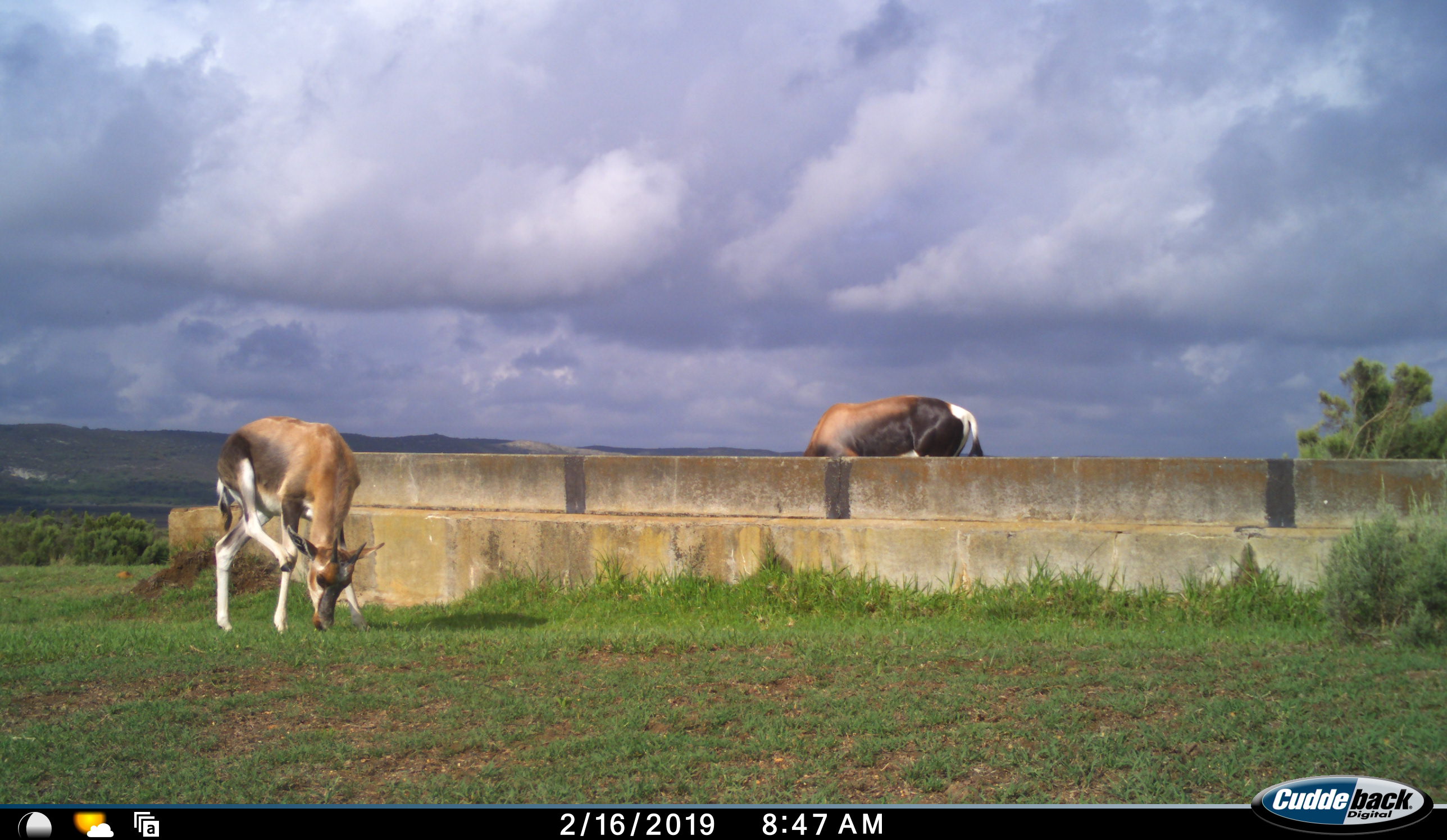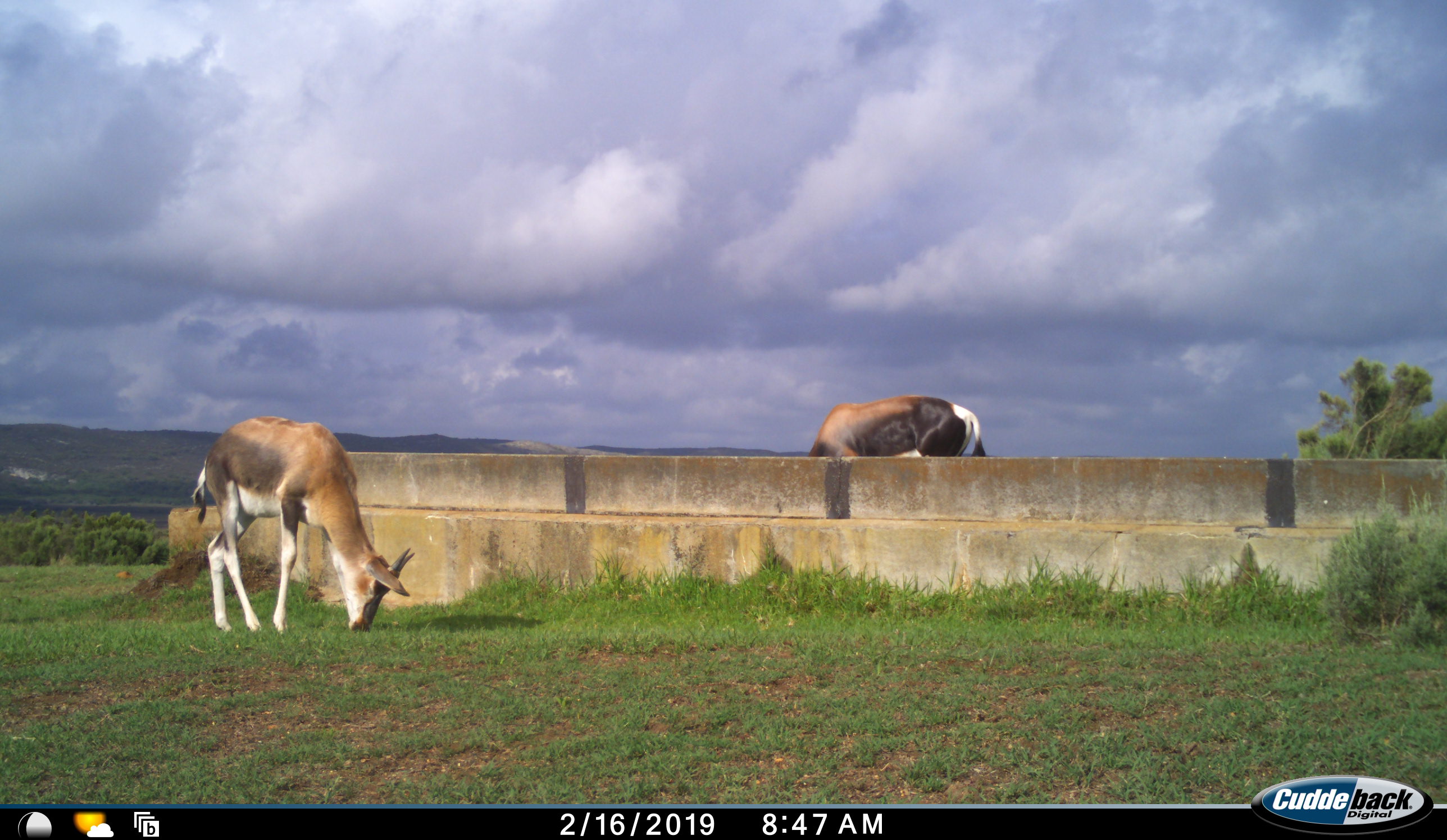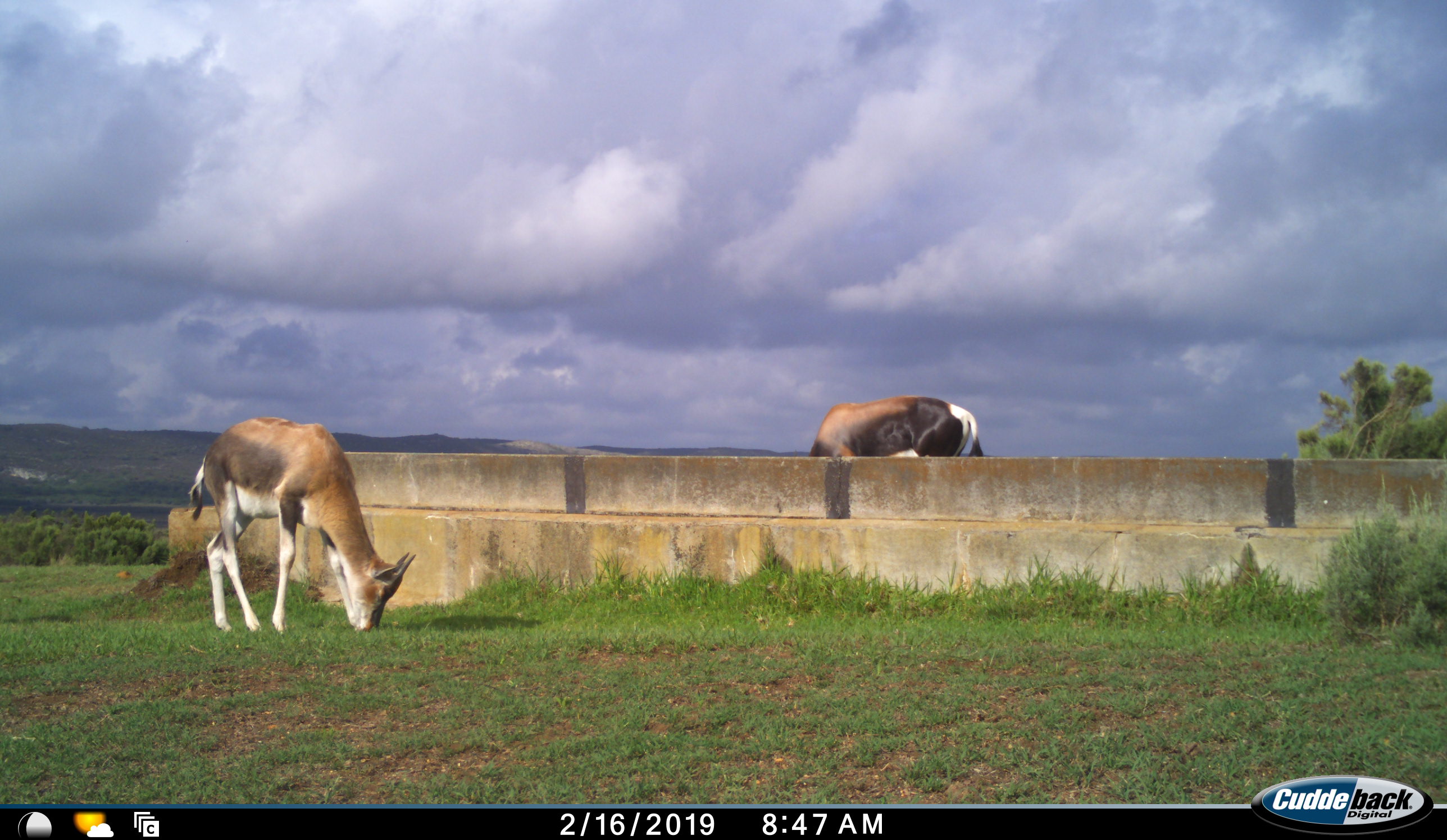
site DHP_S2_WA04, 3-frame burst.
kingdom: Animalia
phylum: Chordata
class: Mammalia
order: Artiodactyla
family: Bovidae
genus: Damaliscus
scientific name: Damaliscus pygargus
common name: bontebok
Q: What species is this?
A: Bontebok (Damaliscus pygargus).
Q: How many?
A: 2.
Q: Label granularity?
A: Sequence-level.